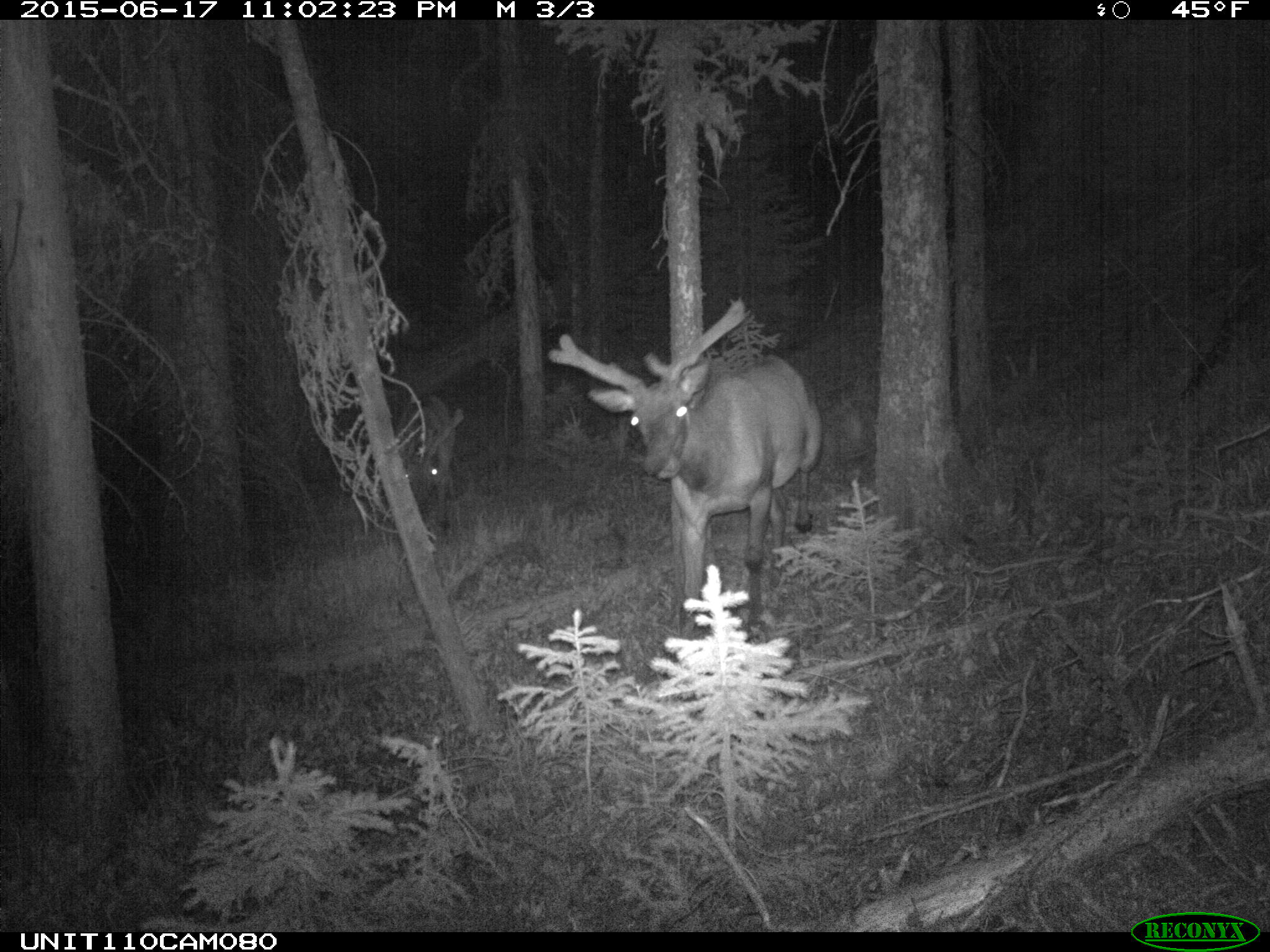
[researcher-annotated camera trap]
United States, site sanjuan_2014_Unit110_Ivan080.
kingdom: Animalia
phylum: Chordata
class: Mammalia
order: Artiodactyla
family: Cervidae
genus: Cervus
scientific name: Cervus elaphus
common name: red deer